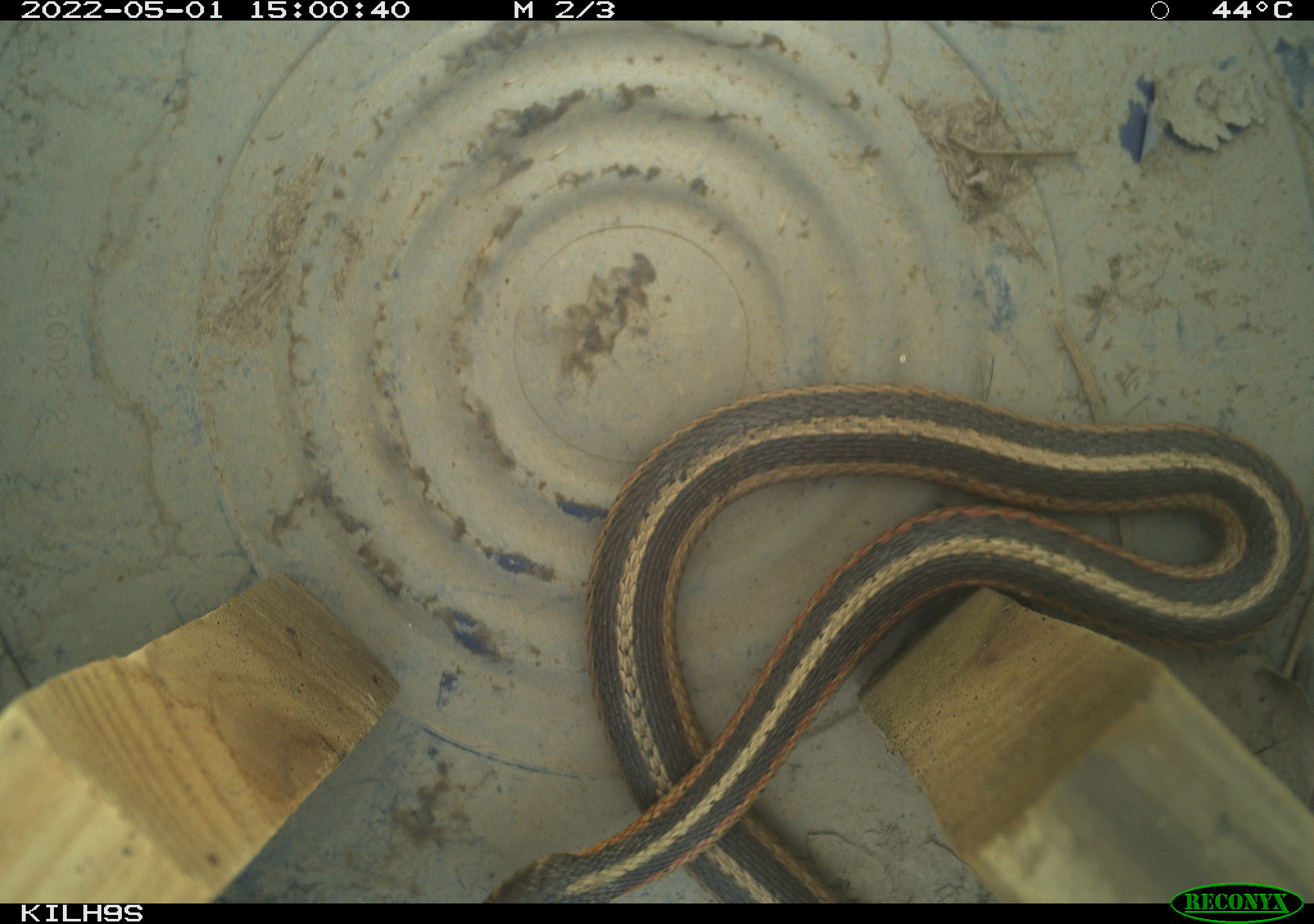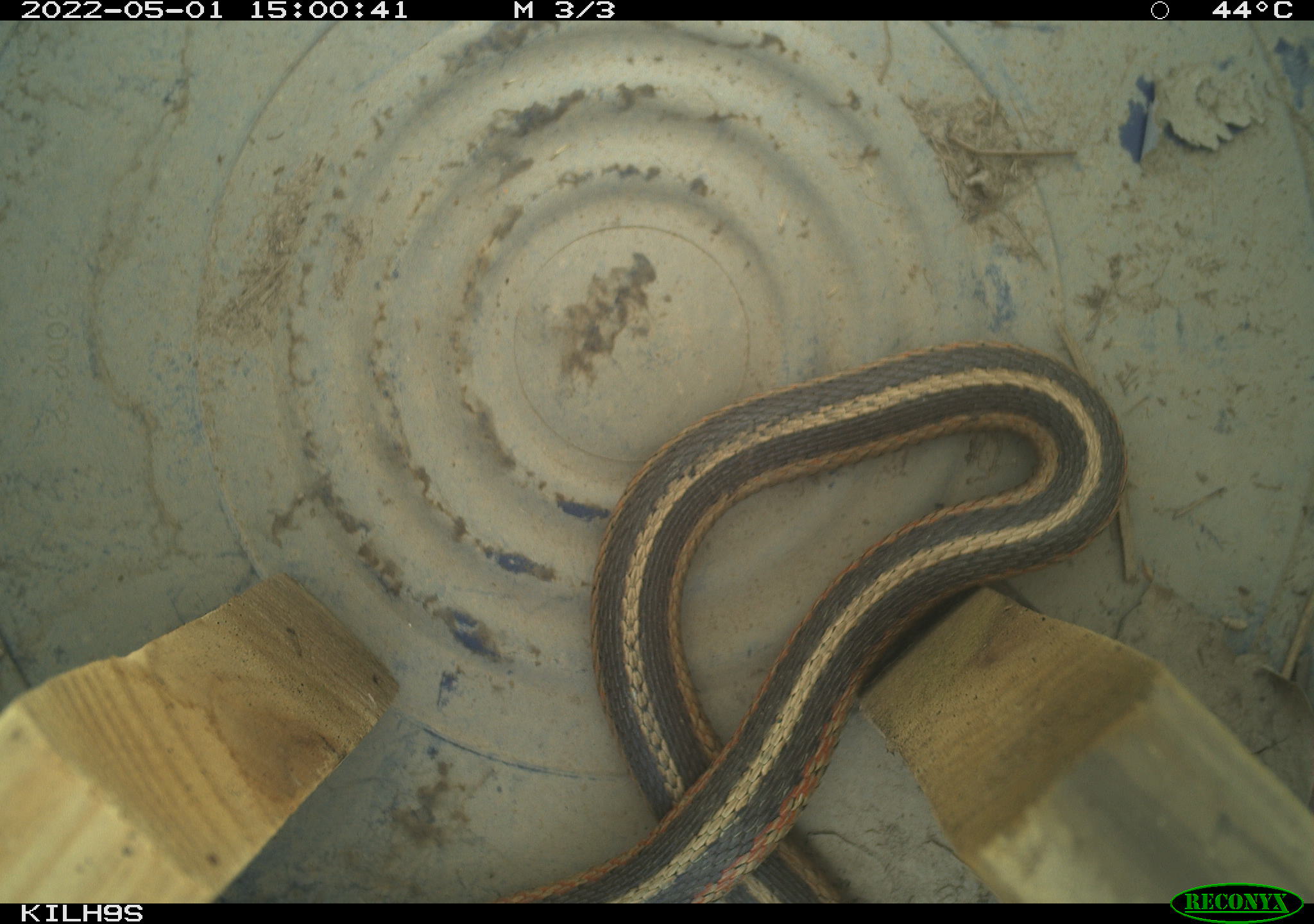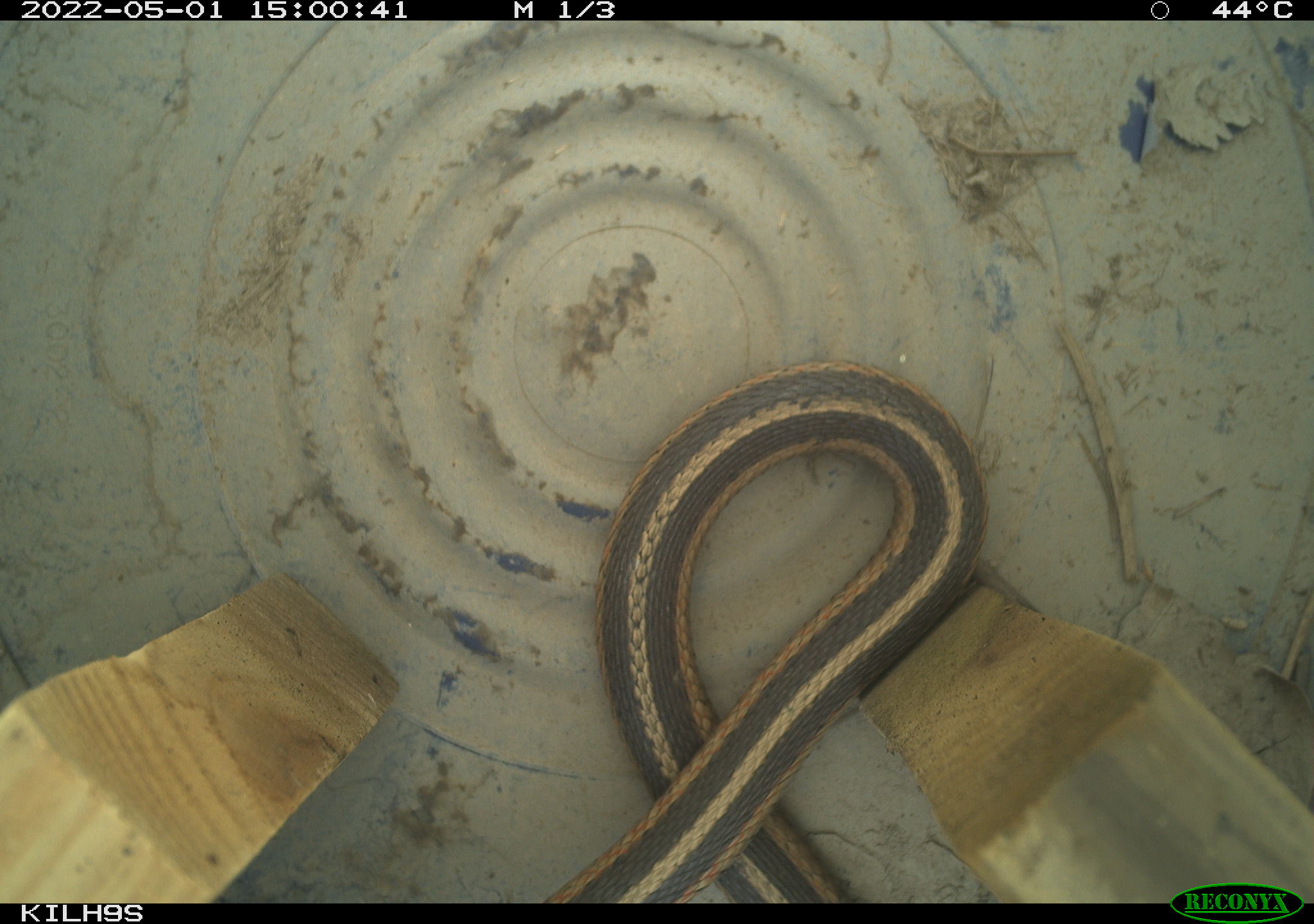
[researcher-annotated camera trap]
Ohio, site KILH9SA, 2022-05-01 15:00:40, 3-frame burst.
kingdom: Animalia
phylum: Chordata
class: Reptilia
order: Squamata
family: Colubridae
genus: Thamnophis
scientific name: Thamnophis sirtalis sirtalis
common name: eastern gartersnake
Eastern gartersnake (Thamnophis sirtalis sirtalis).